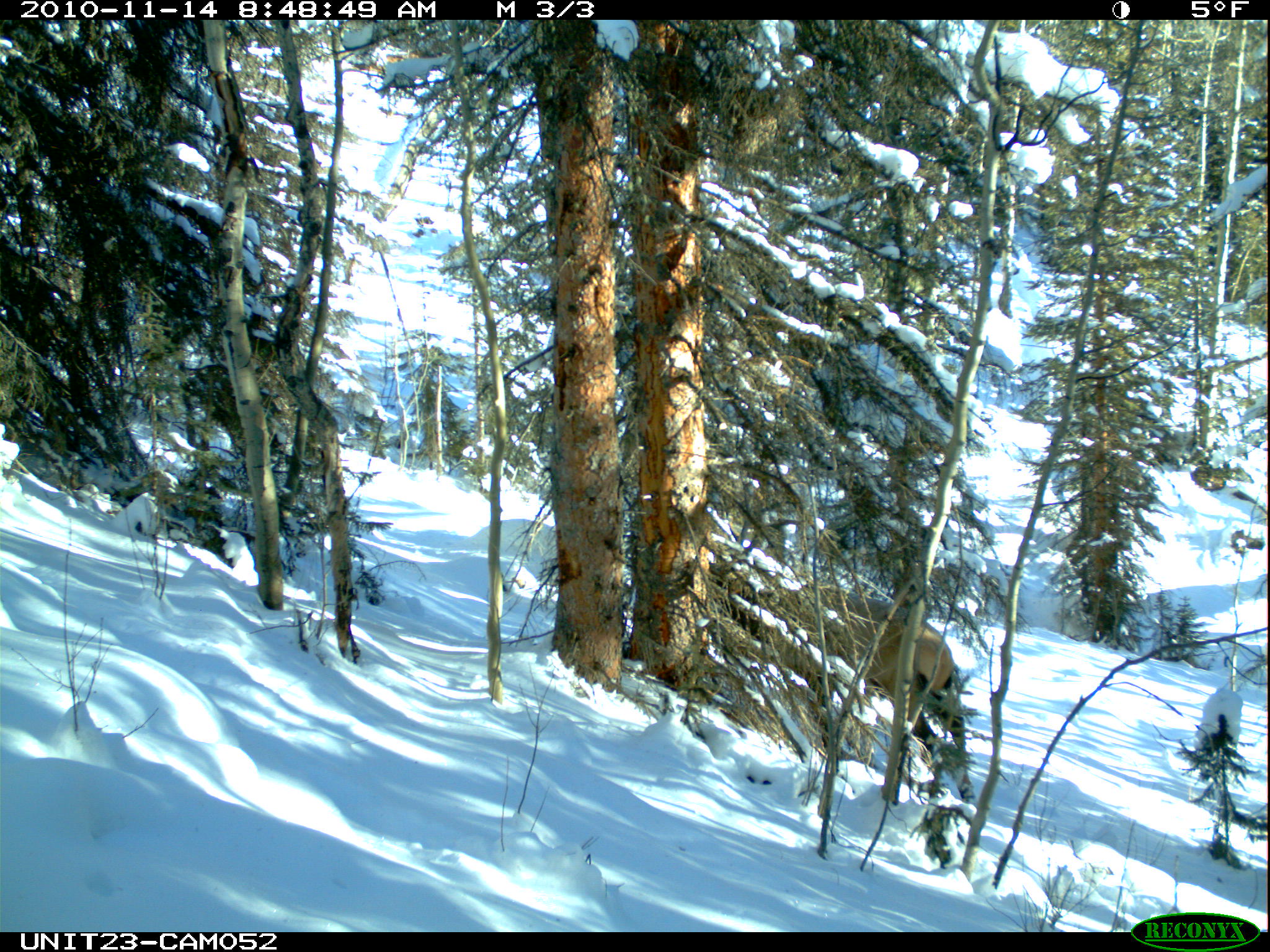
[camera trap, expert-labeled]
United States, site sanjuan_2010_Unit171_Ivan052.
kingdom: Animalia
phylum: Chordata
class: Mammalia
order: Artiodactyla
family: Cervidae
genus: Cervus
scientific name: Cervus elaphus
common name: red deer